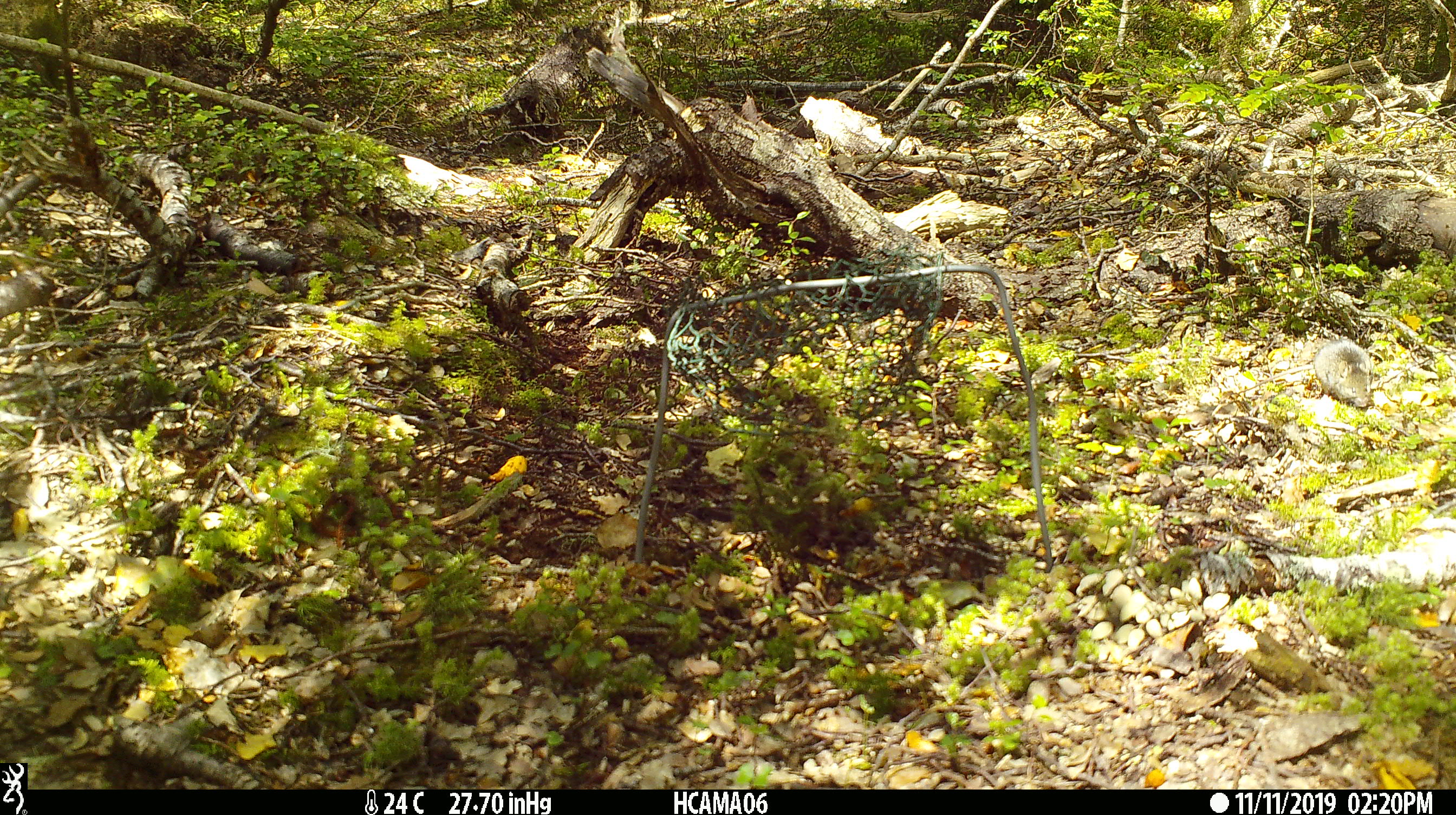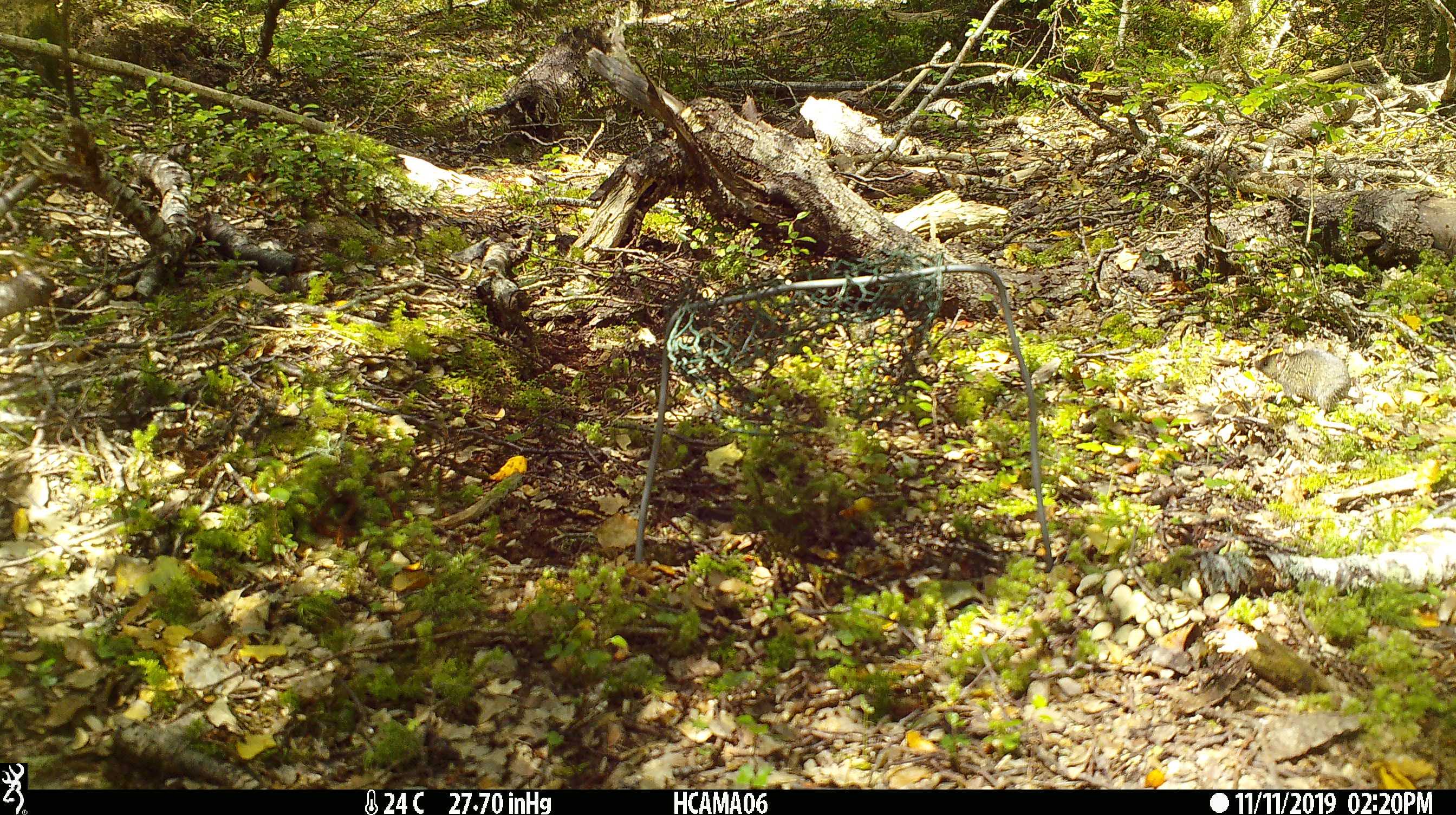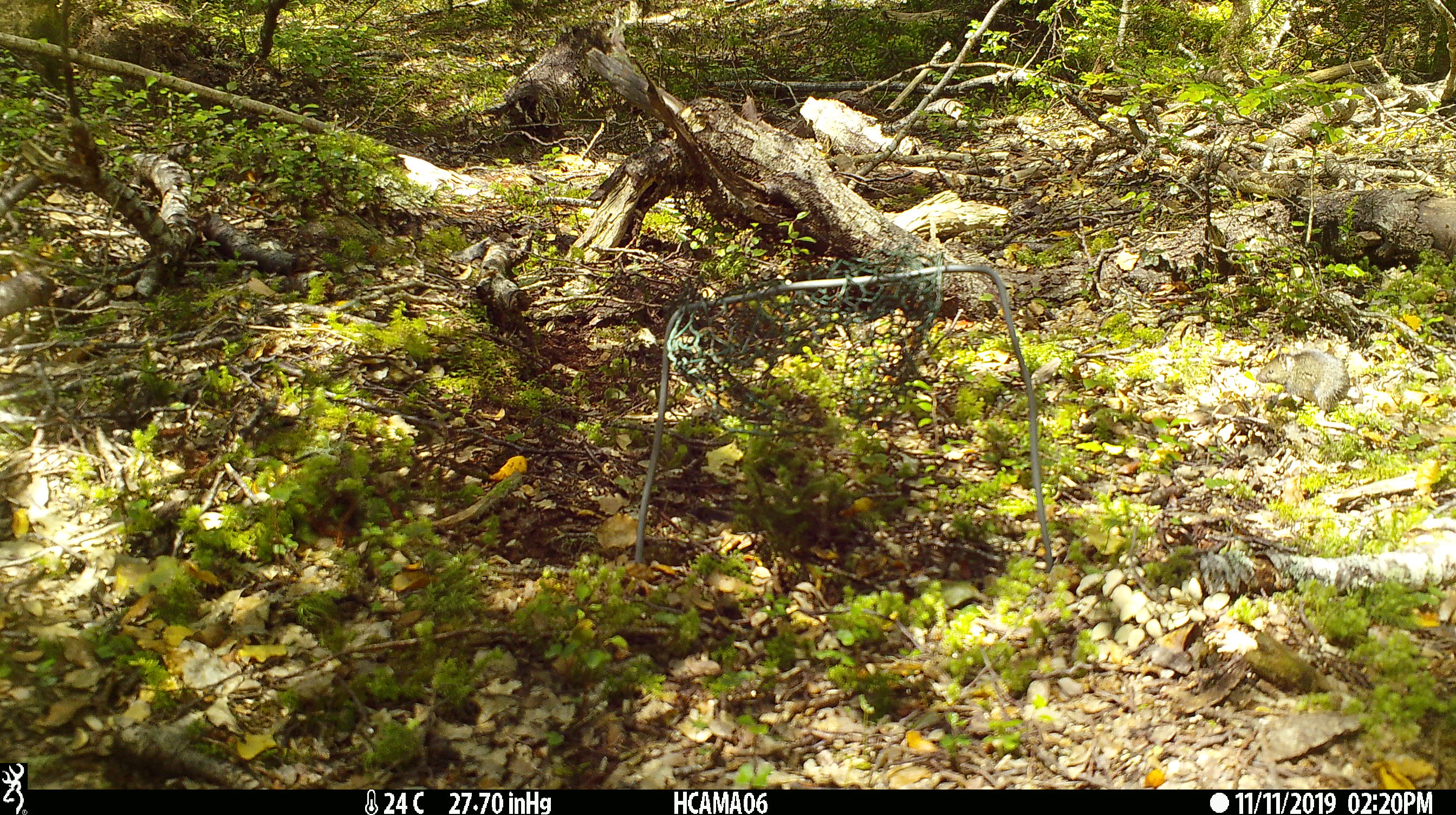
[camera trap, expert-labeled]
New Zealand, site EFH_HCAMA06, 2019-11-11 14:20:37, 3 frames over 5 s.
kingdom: Animalia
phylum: Chordata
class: Mammalia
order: Rodentia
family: Muridae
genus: Mus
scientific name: Mus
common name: mouse